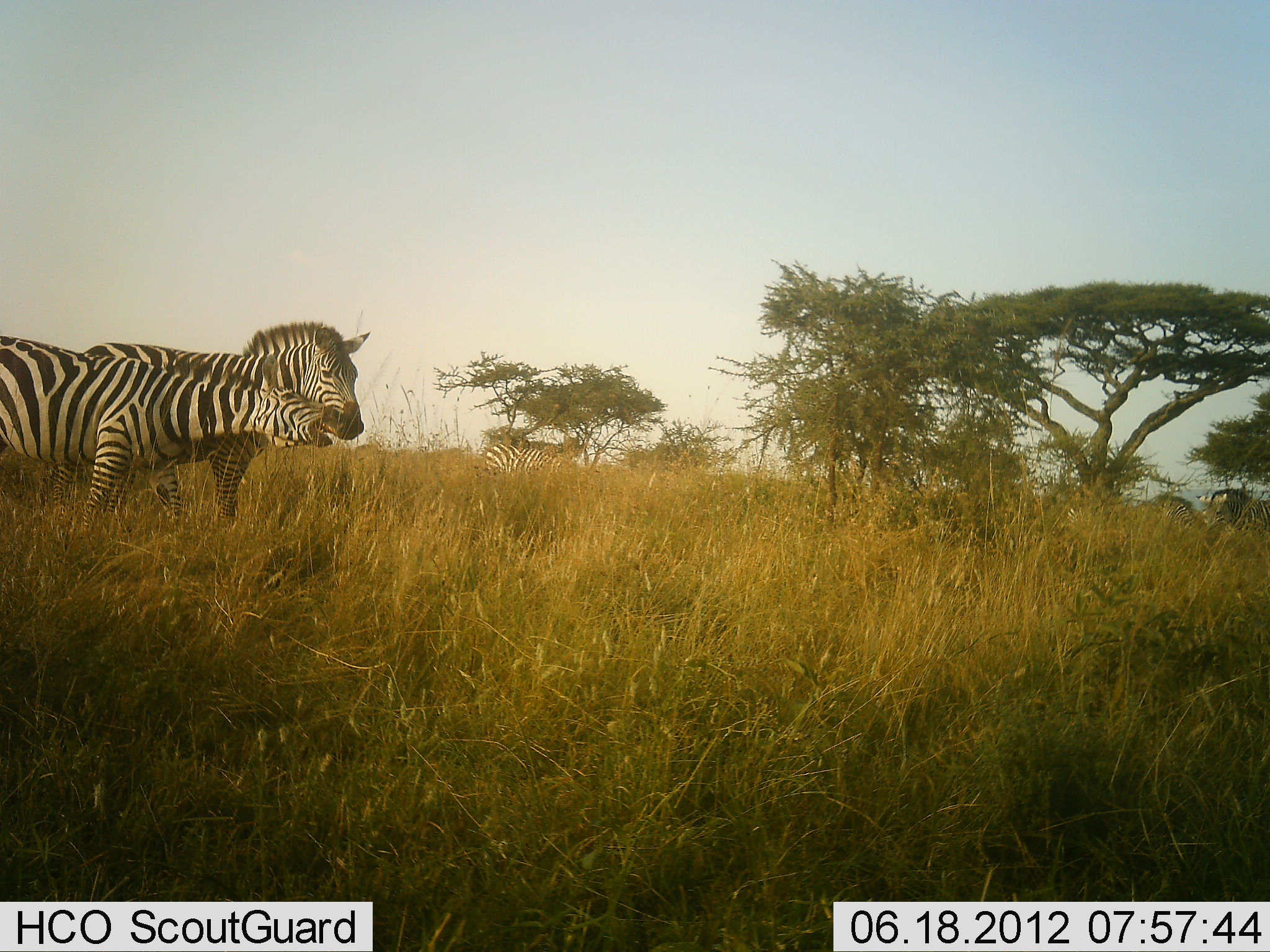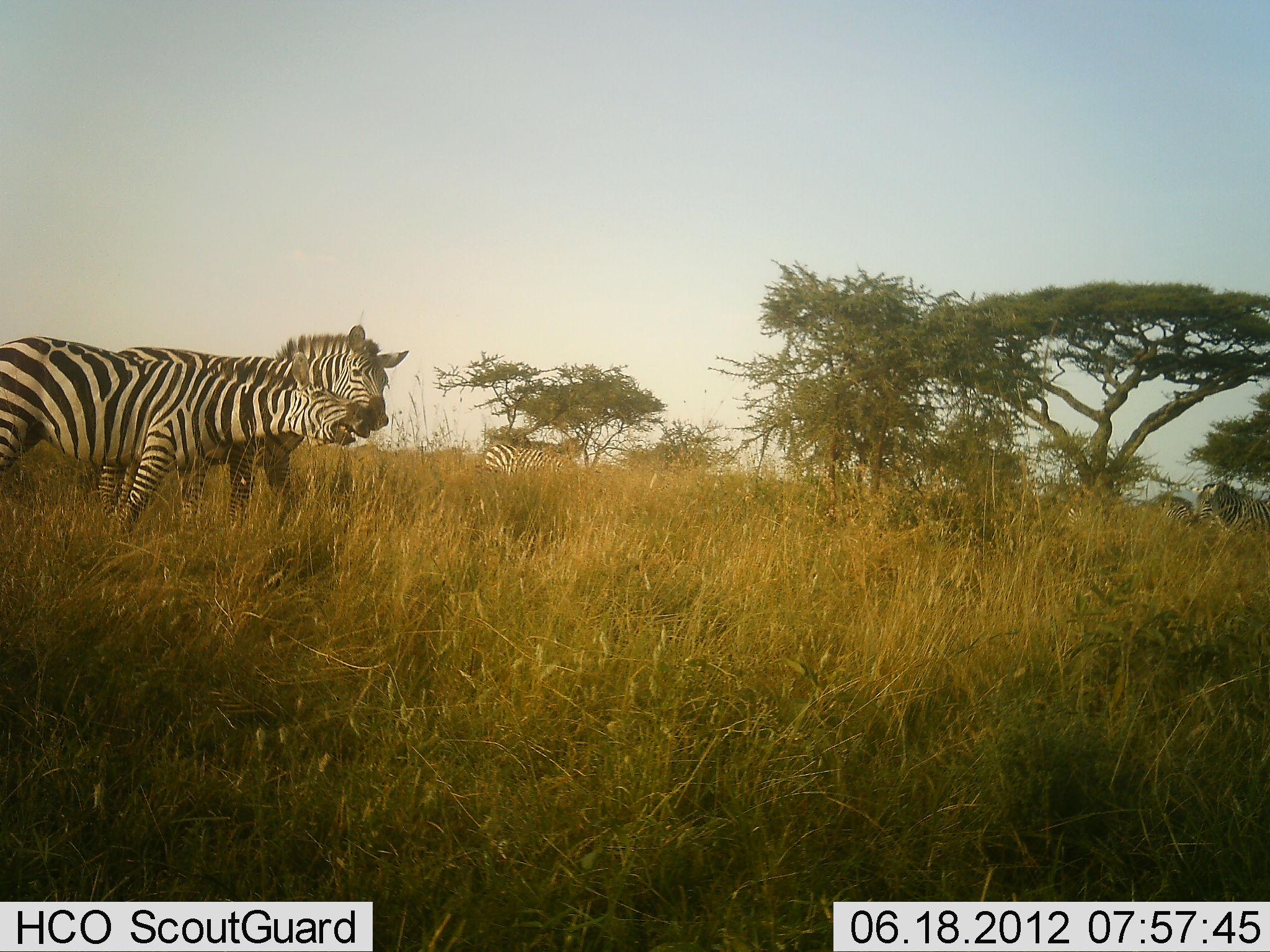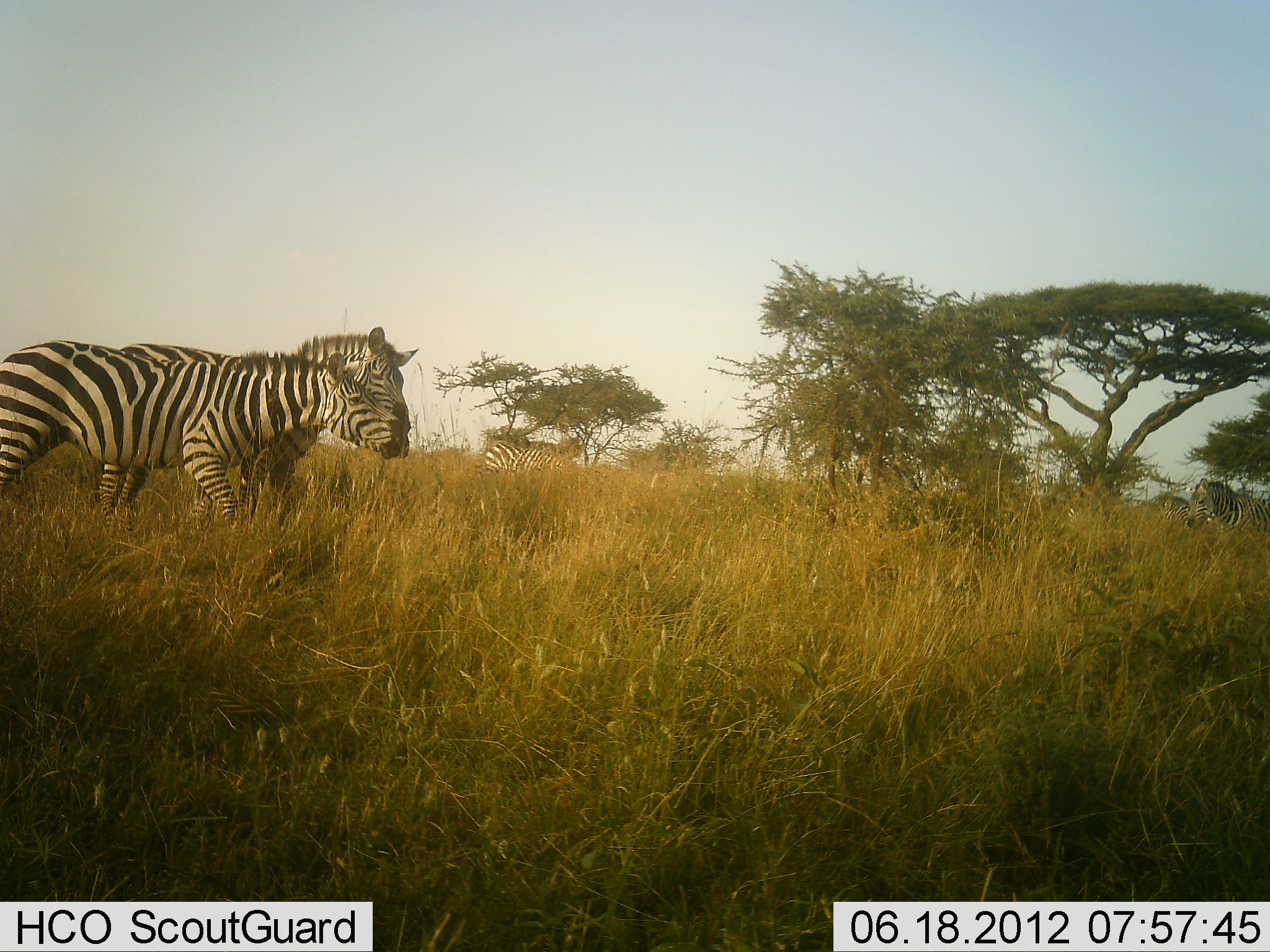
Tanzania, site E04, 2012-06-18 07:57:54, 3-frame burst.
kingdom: Animalia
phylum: Chordata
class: Mammalia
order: Perissodactyla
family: Equidae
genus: Equus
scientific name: Equus quagga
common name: plains zebra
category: zebra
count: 4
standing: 60%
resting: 0%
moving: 20%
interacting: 100%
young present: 10%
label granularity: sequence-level